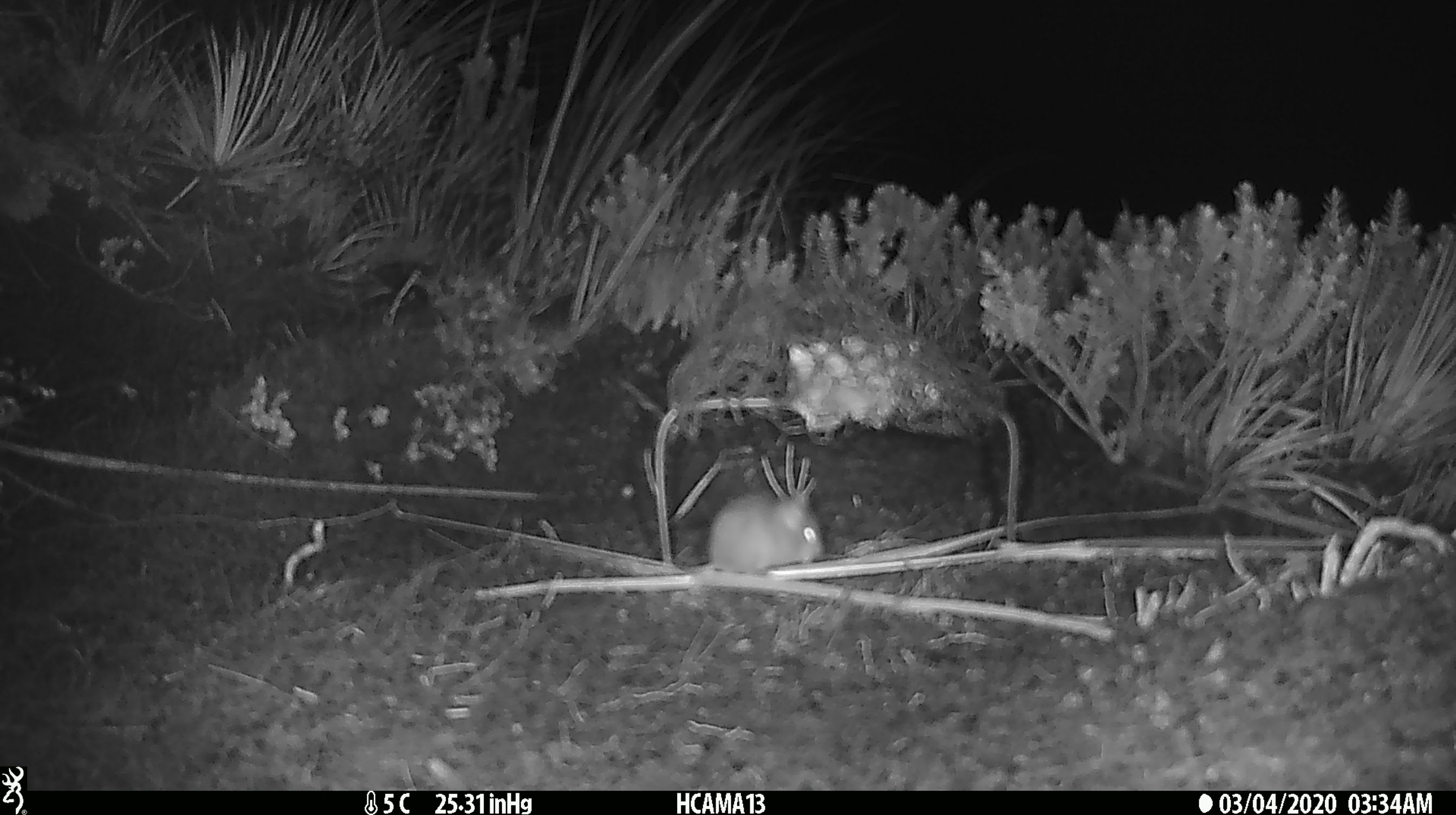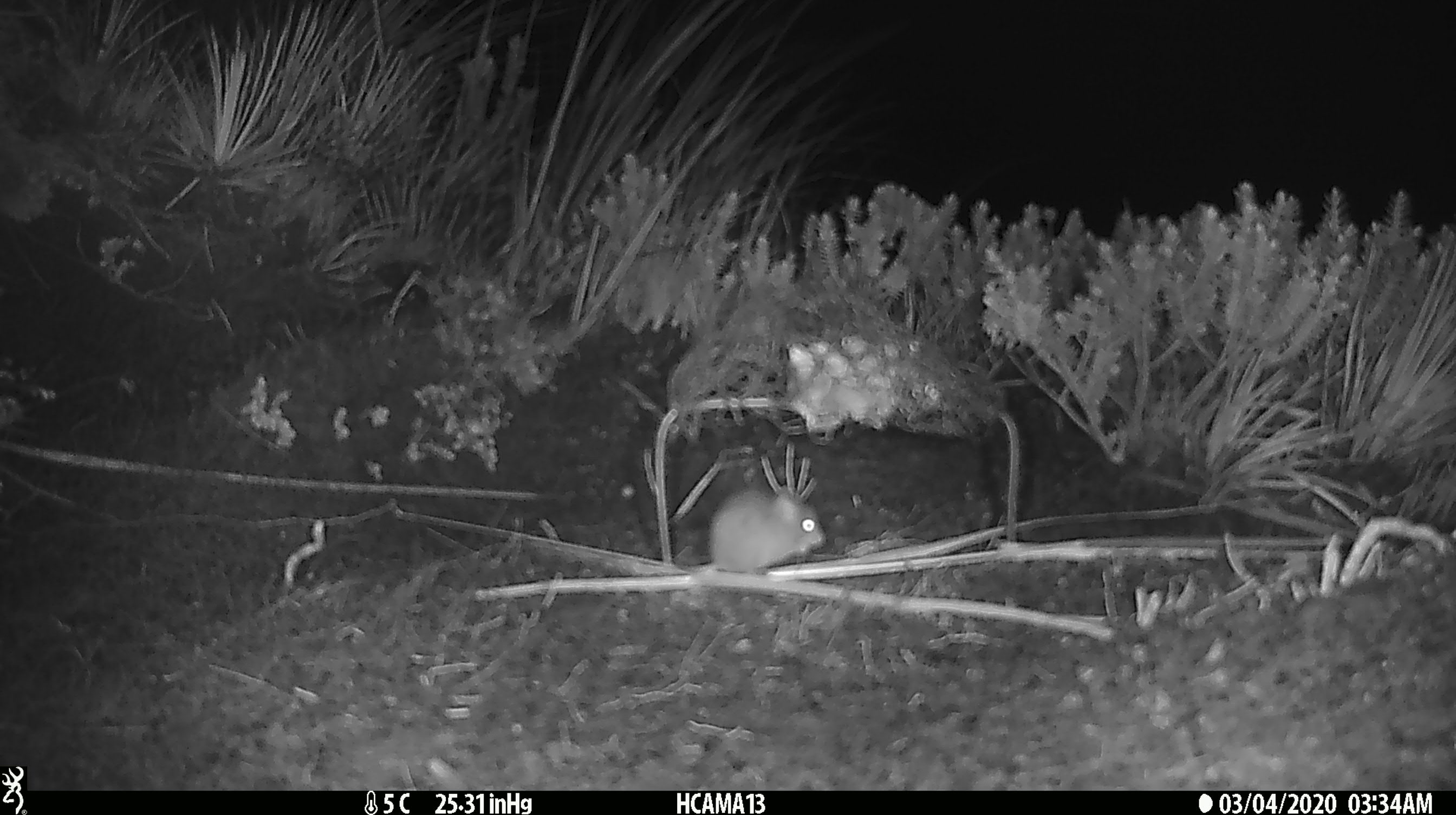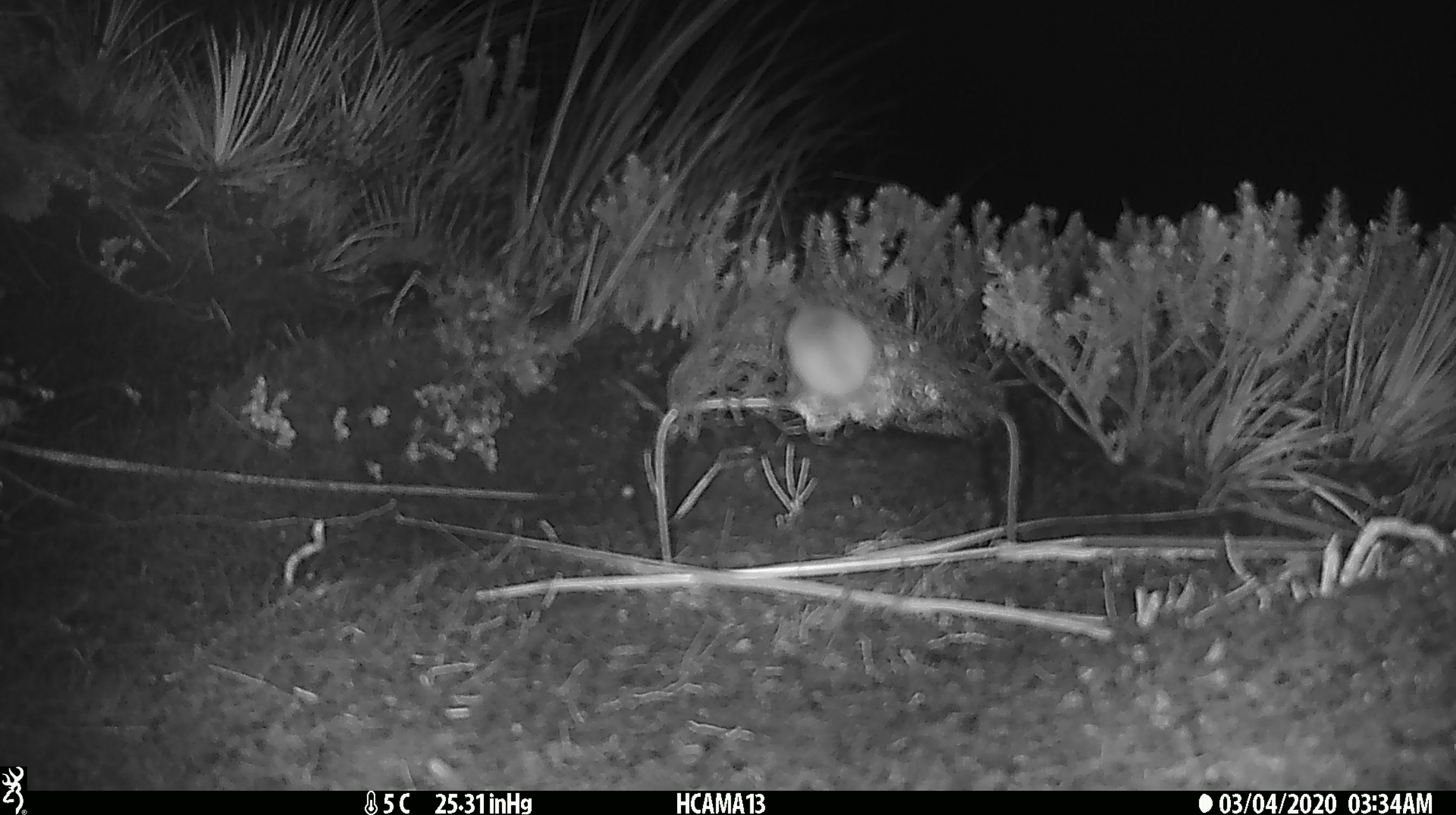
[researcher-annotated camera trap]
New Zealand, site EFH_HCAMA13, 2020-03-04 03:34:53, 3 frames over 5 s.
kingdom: Animalia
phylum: Chordata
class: Mammalia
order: Rodentia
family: Muridae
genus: Mus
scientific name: Mus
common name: mouse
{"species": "mouse (Mus)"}